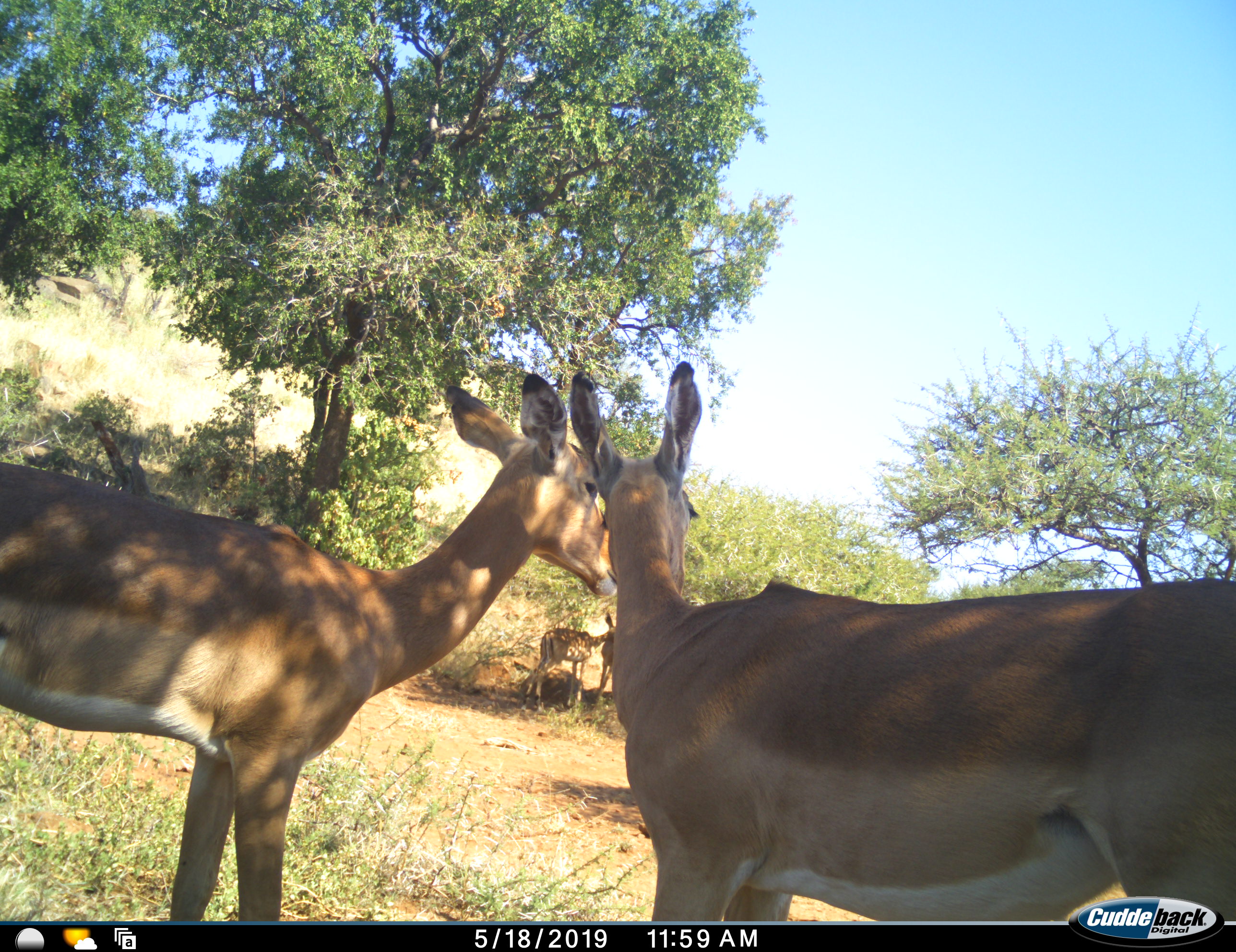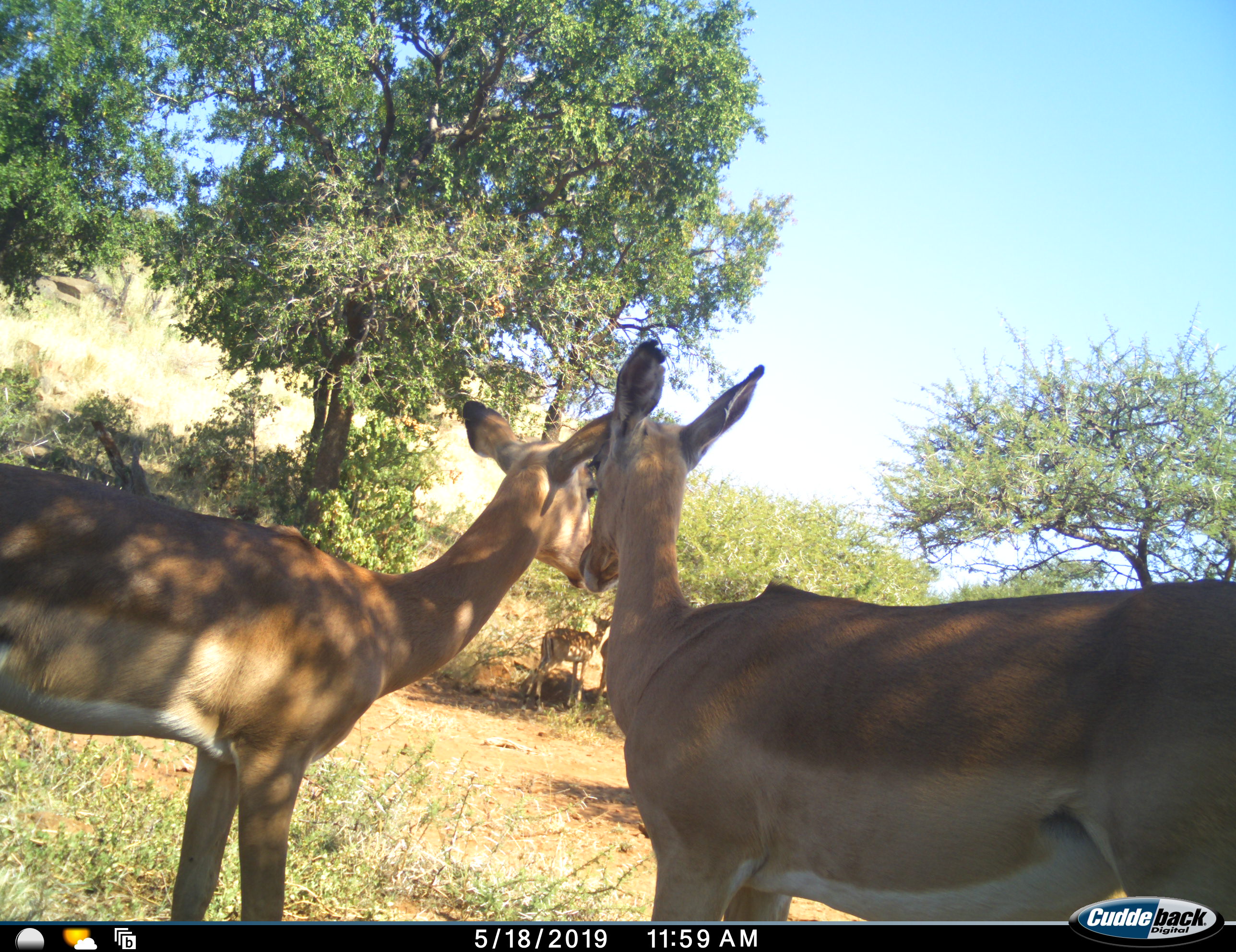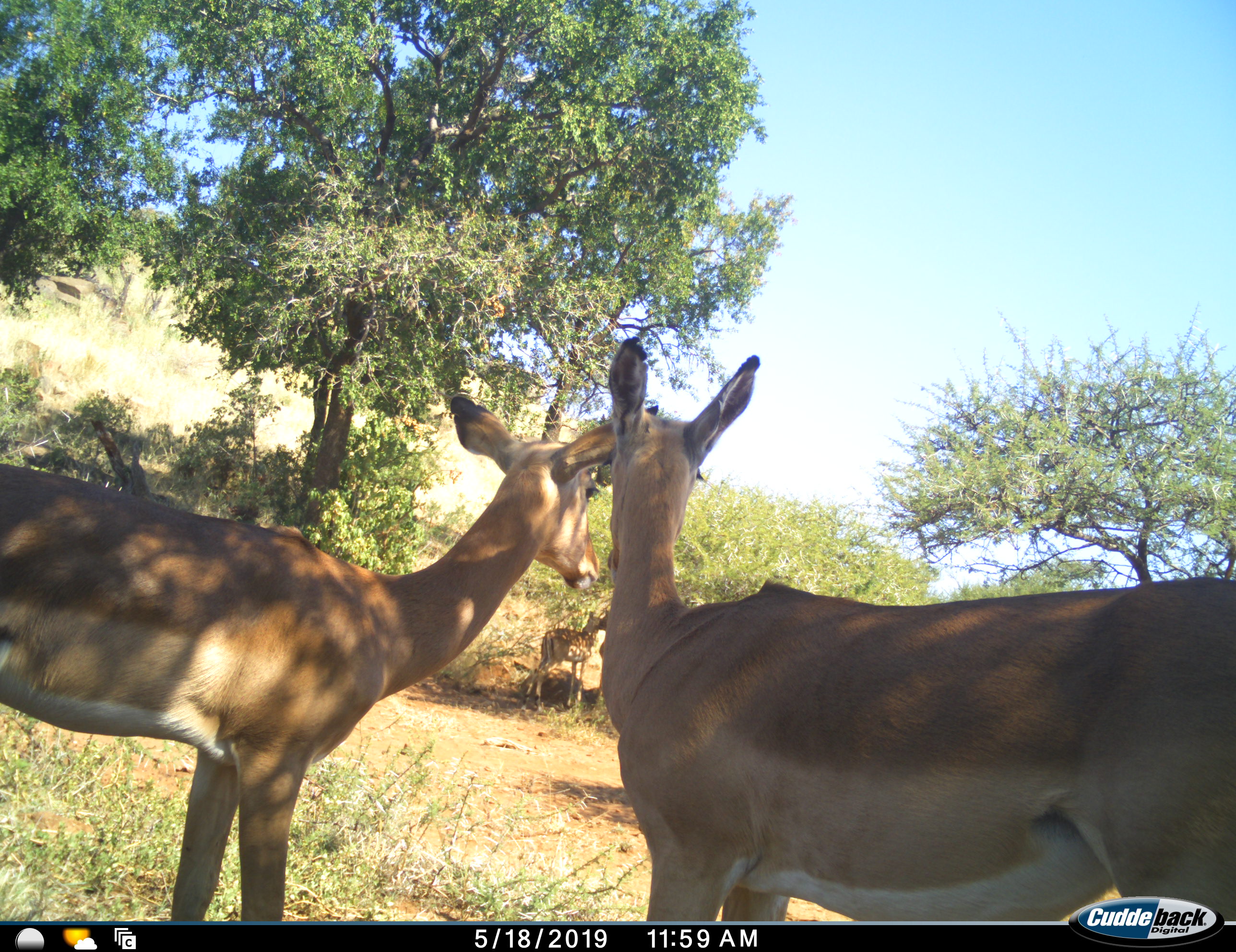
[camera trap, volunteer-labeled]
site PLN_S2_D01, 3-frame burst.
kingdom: Animalia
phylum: Chordata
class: Mammalia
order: Artiodactyla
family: Bovidae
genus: Aepyceros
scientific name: Aepyceros melampus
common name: impala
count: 4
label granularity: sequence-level